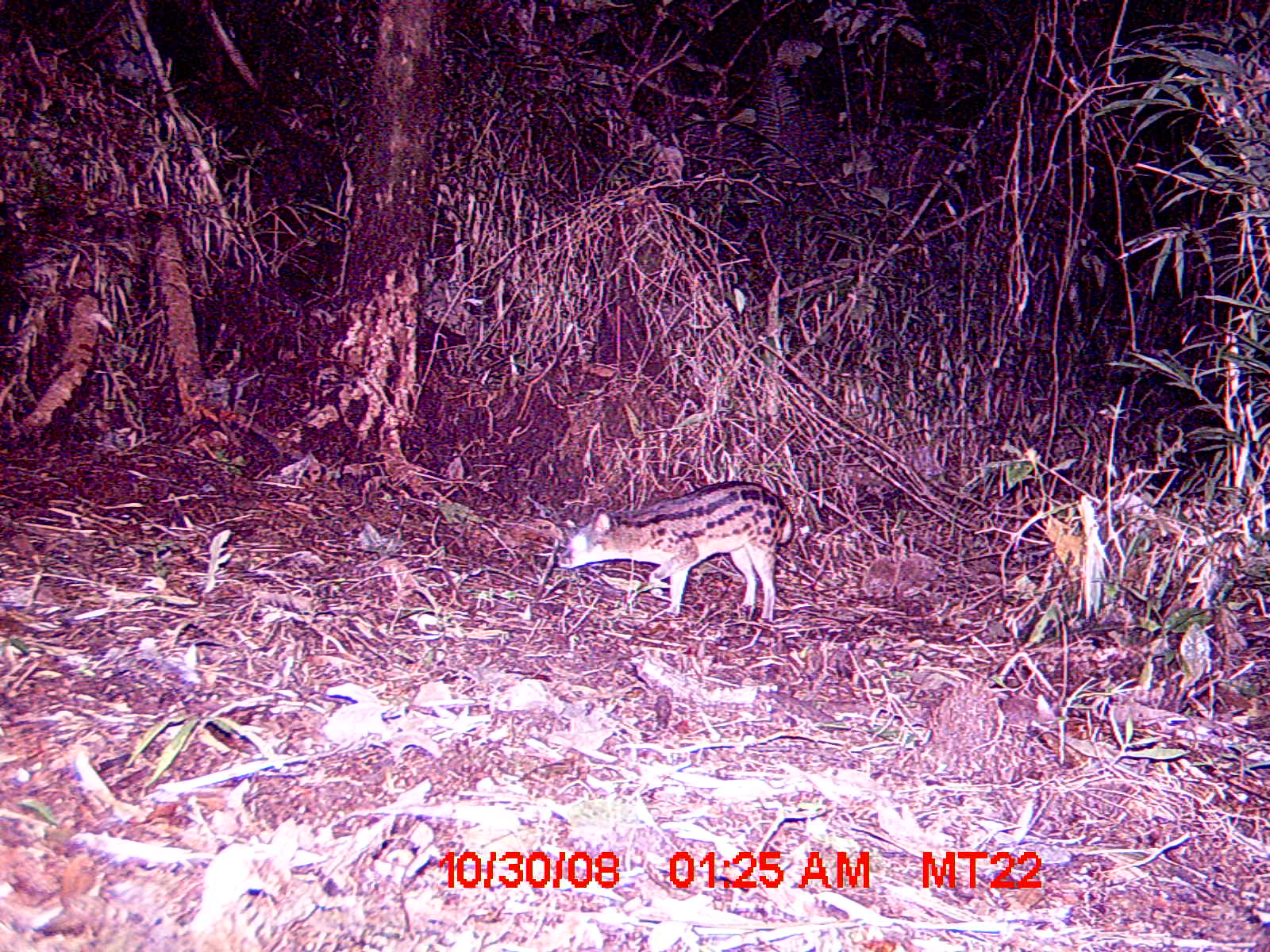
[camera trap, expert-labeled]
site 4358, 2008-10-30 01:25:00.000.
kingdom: Animalia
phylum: Chordata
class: Mammalia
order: Carnivora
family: Eupleridae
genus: Fossa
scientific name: Fossa fossana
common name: fanaloka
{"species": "Fossa fossana (fanaloka)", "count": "1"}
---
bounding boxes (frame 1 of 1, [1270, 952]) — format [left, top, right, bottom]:
fossa fossana: [557, 479, 792, 621]